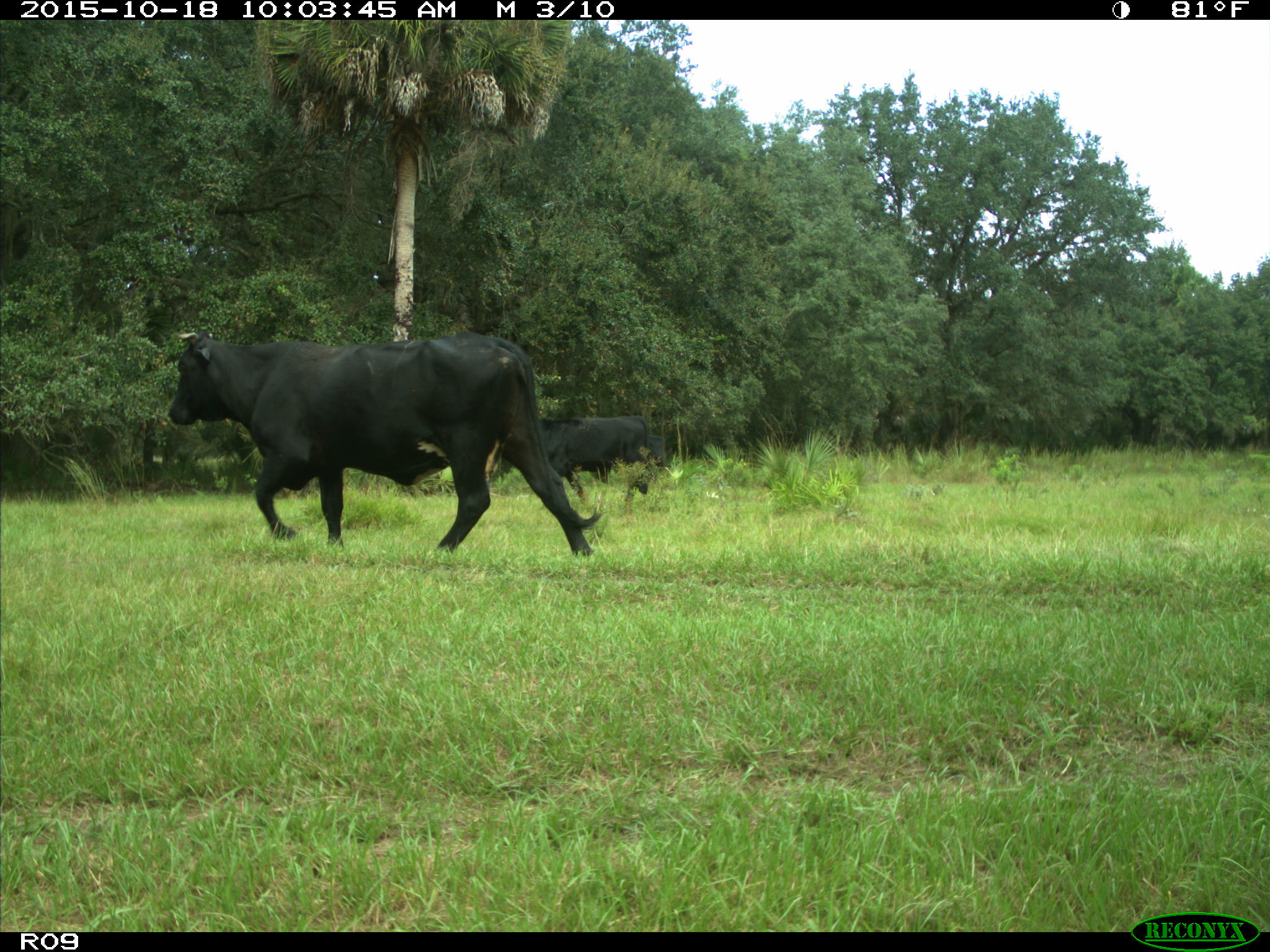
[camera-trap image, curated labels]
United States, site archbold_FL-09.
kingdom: Animalia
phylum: Chordata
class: Mammalia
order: Artiodactyla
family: Bovidae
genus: Bos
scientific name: Bos taurus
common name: domestic cow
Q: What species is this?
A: Bos taurus (domestic cow).